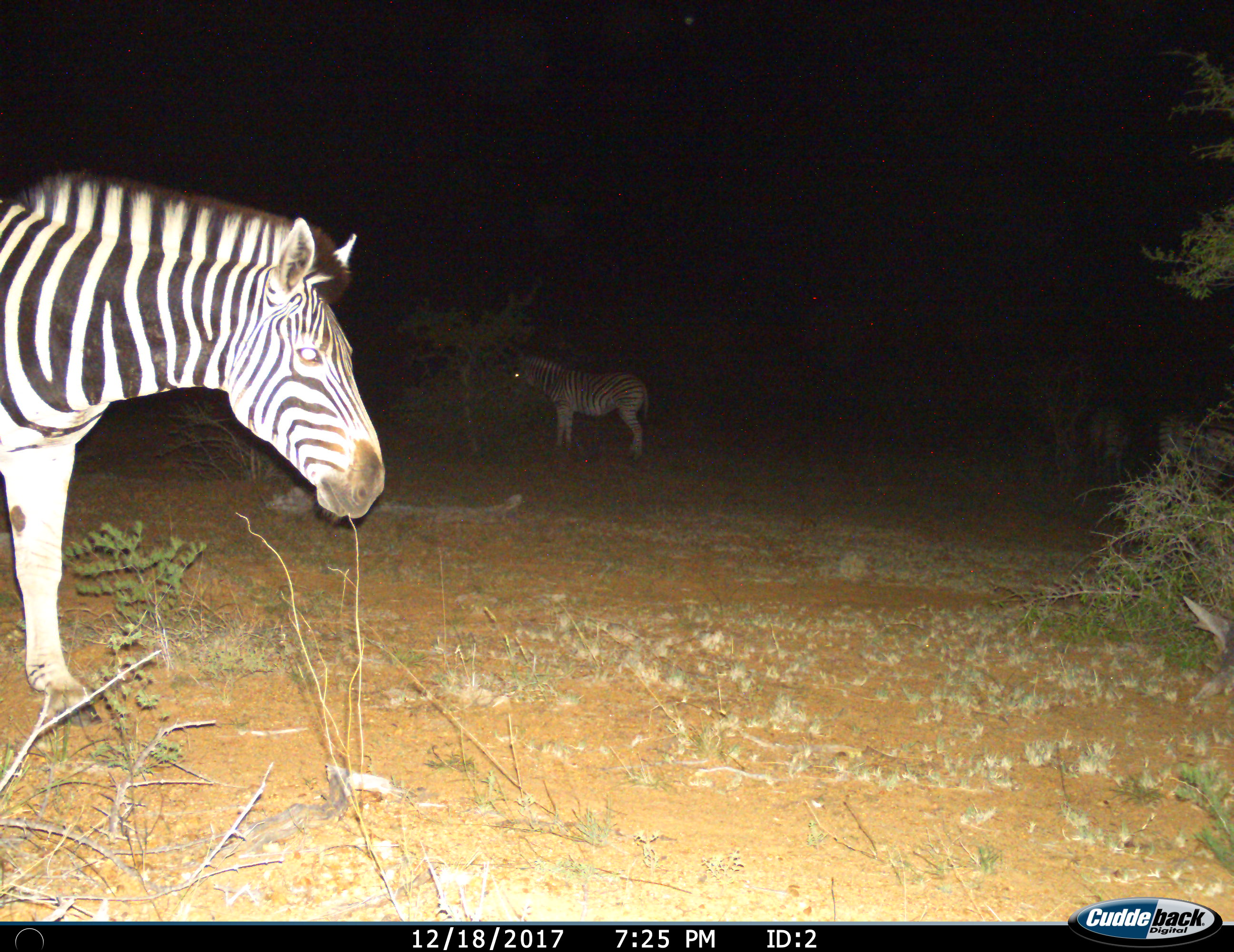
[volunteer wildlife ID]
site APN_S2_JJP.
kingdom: Animalia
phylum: Chordata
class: Mammalia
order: Perissodactyla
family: Equidae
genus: Equus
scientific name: Equus quagga burchellii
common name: burchell's zebra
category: zebraburchells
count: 2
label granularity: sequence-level